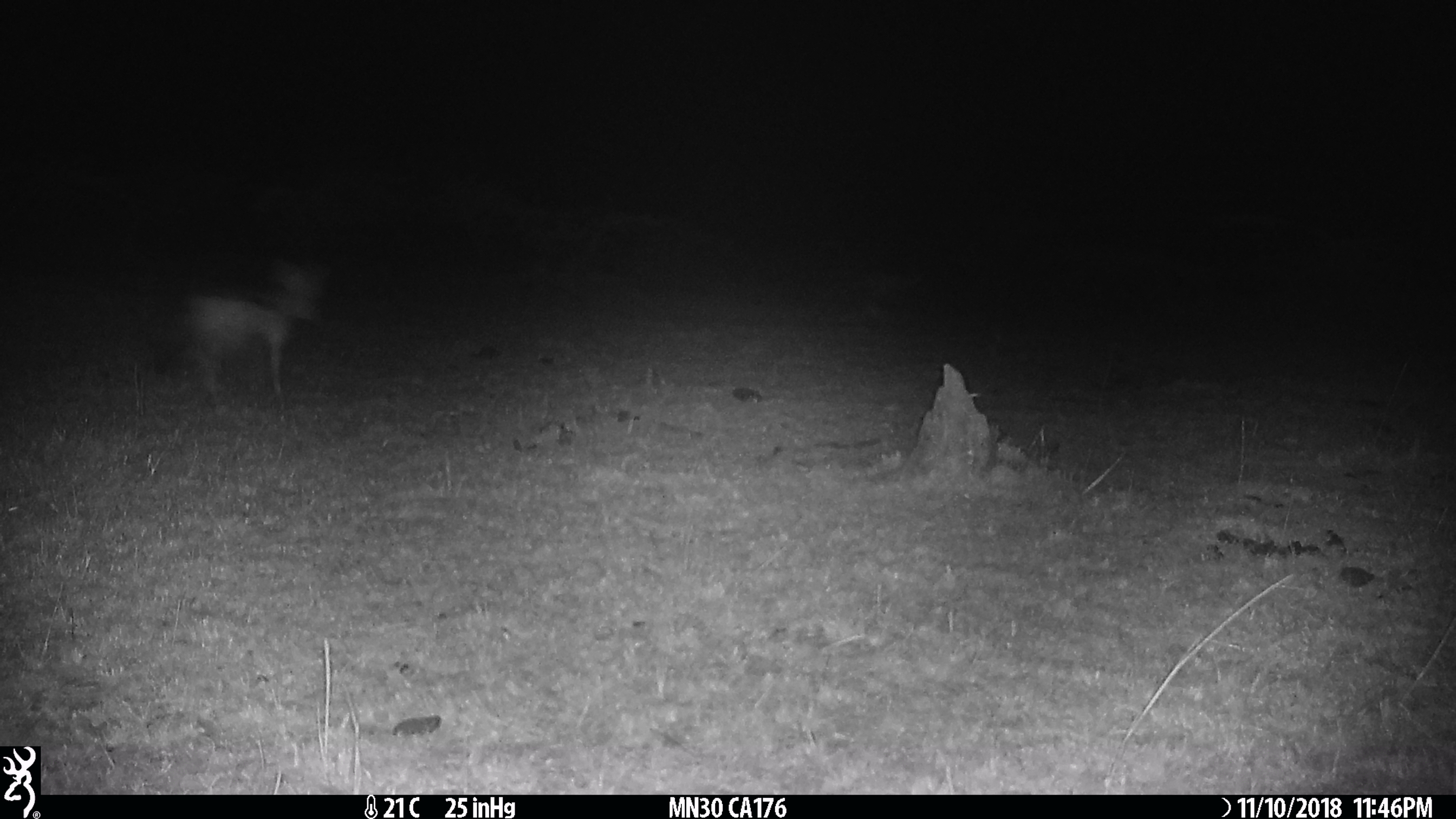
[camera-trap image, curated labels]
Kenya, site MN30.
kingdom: Animalia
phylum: Chordata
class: Mammalia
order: Carnivora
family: Canidae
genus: Lupulella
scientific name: Lupulella mesomelas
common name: black-backed jackal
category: jackal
Jackal (black-backed jackal) (Lupulella mesomelas).